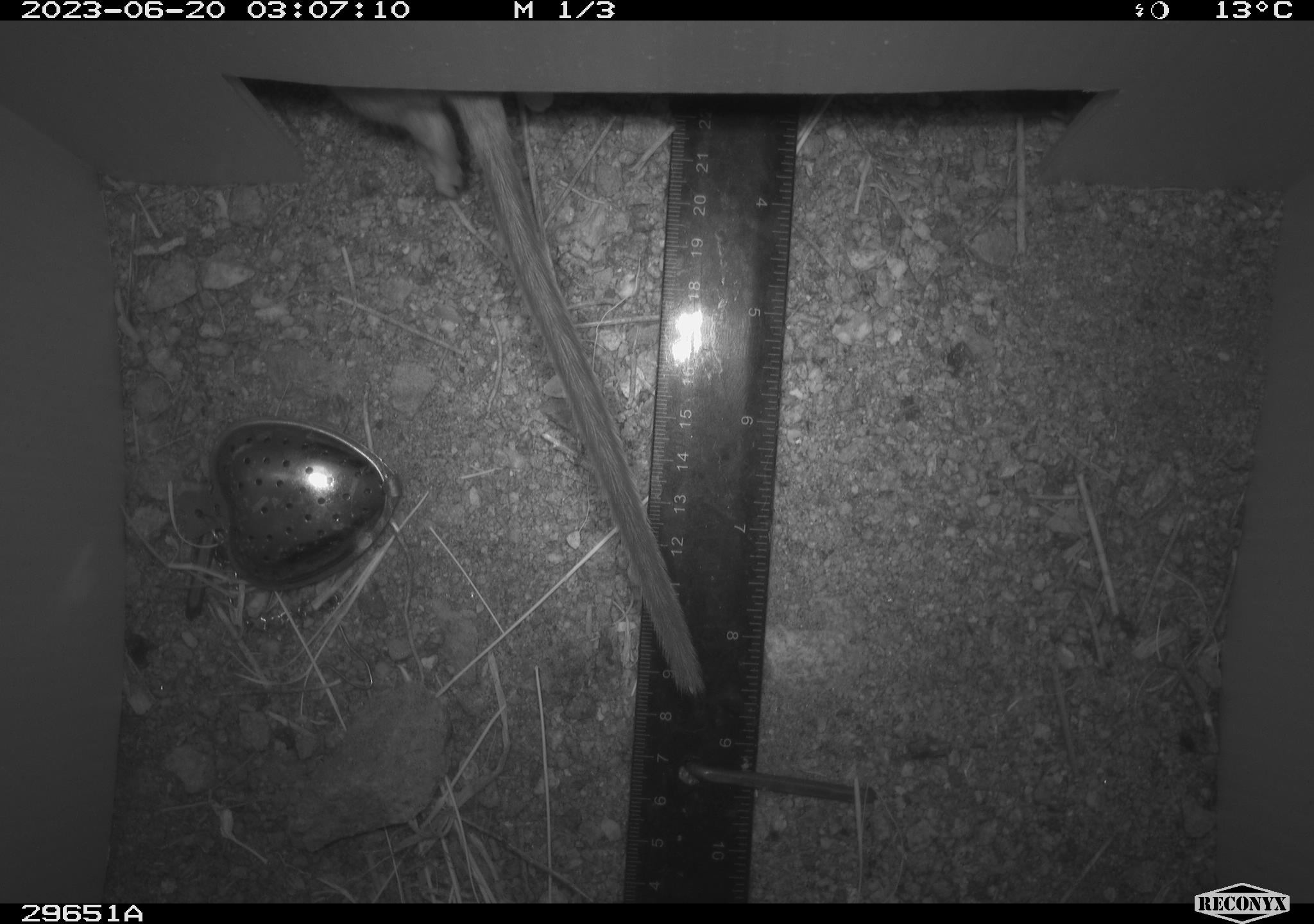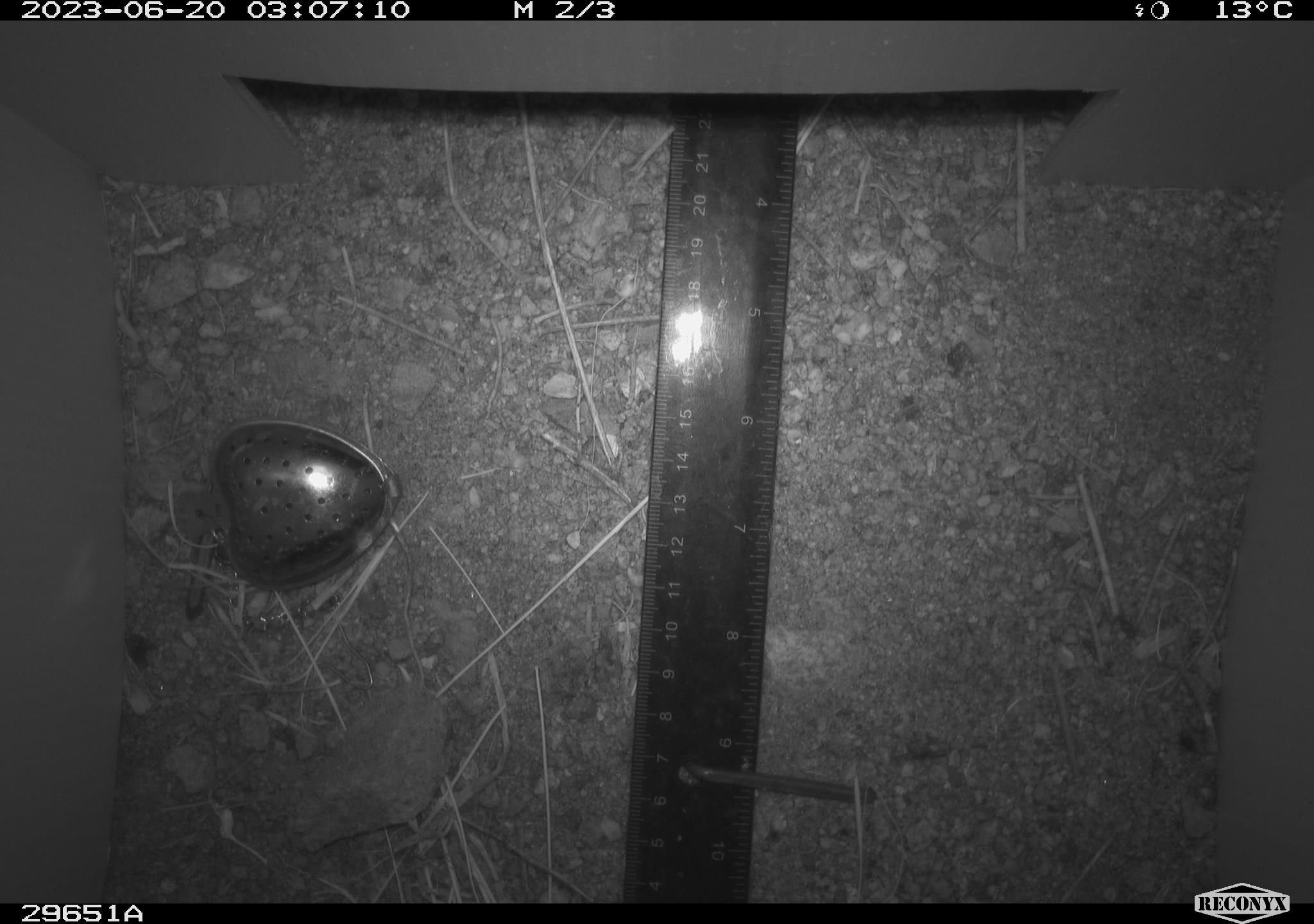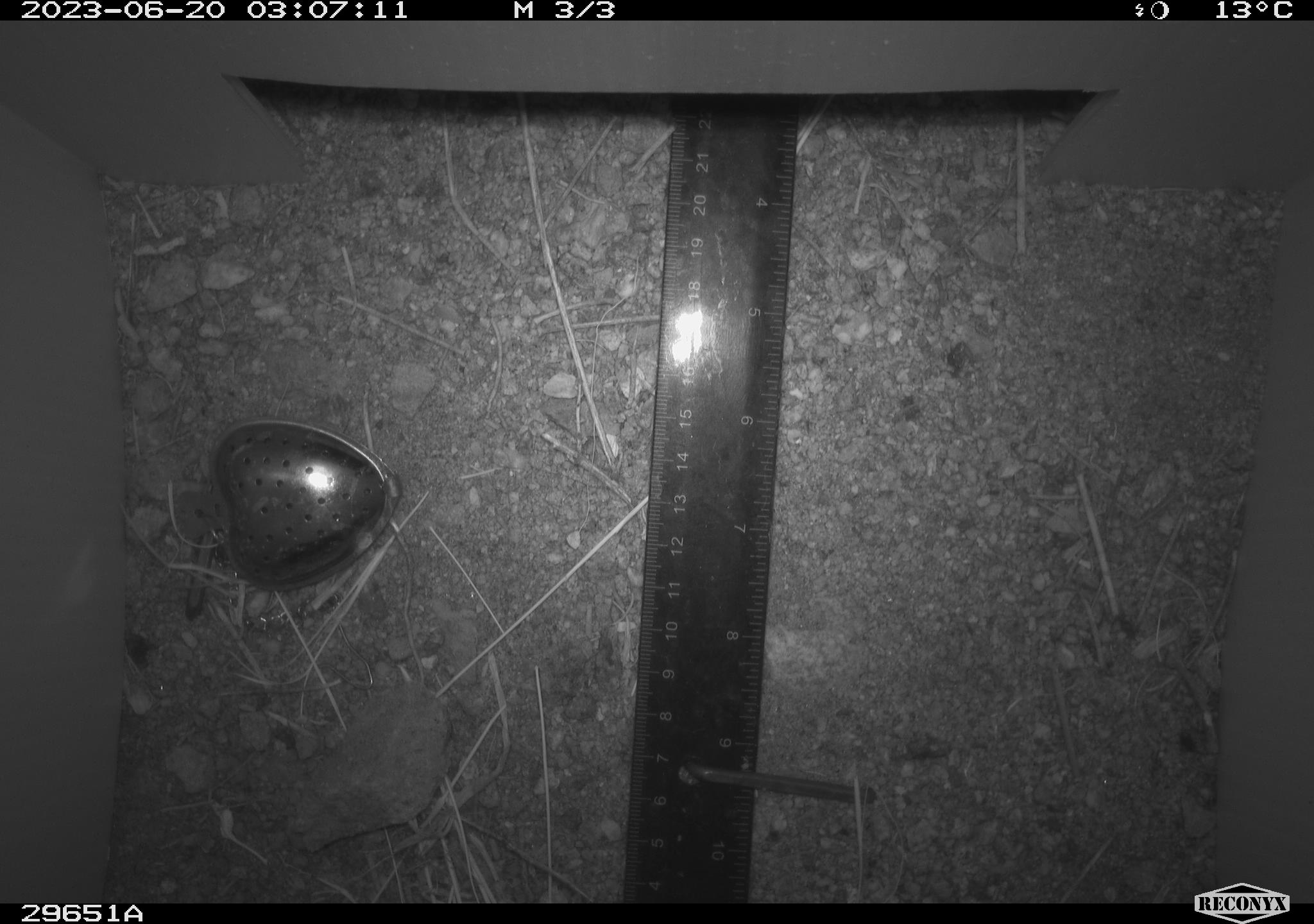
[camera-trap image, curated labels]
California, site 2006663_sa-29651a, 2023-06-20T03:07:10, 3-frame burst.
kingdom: Animalia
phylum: Chordata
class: Mammalia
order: Rodentia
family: Cricetidae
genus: Neotoma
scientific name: Neotoma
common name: pack rat or woodrat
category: neotoma species